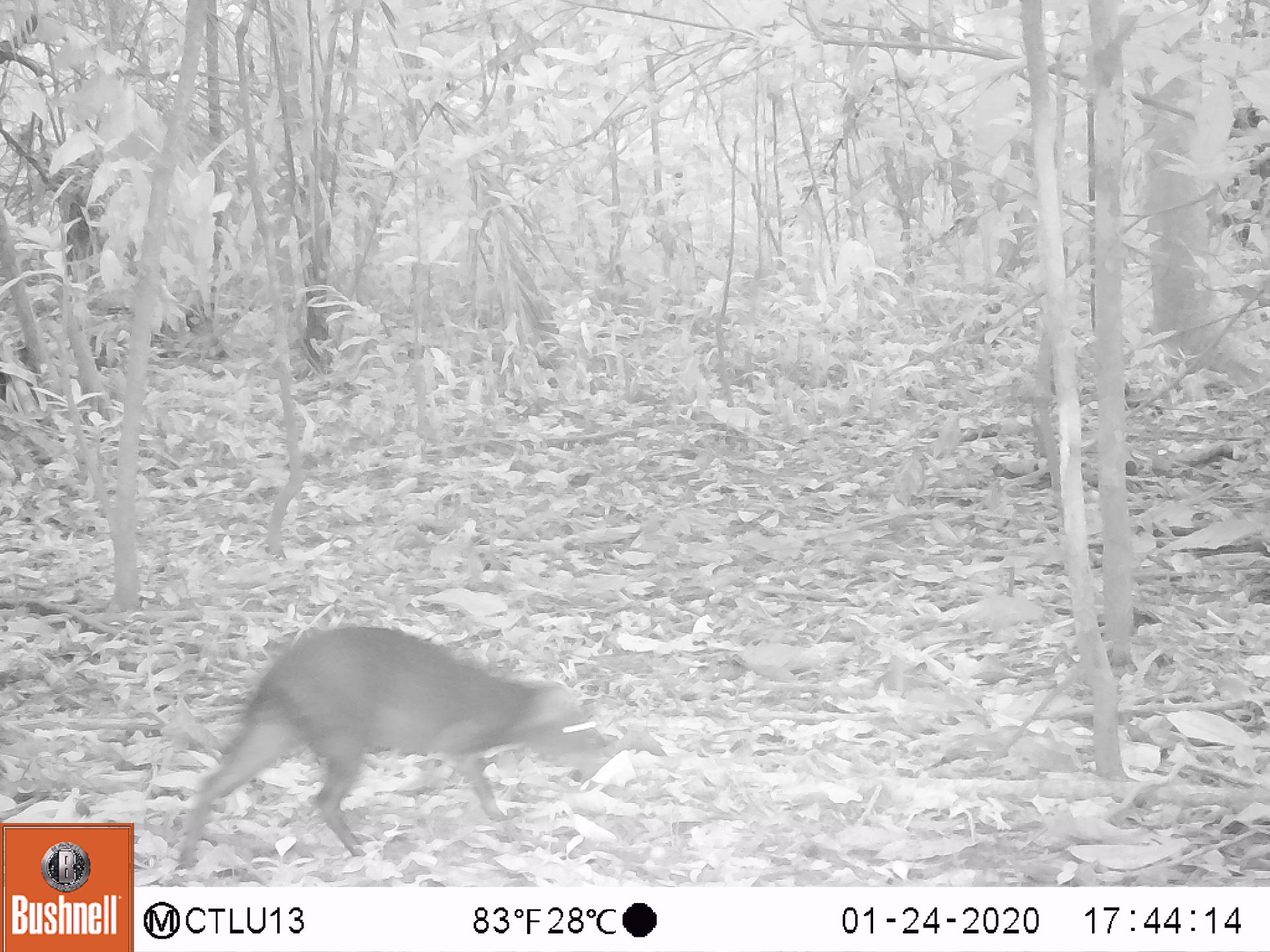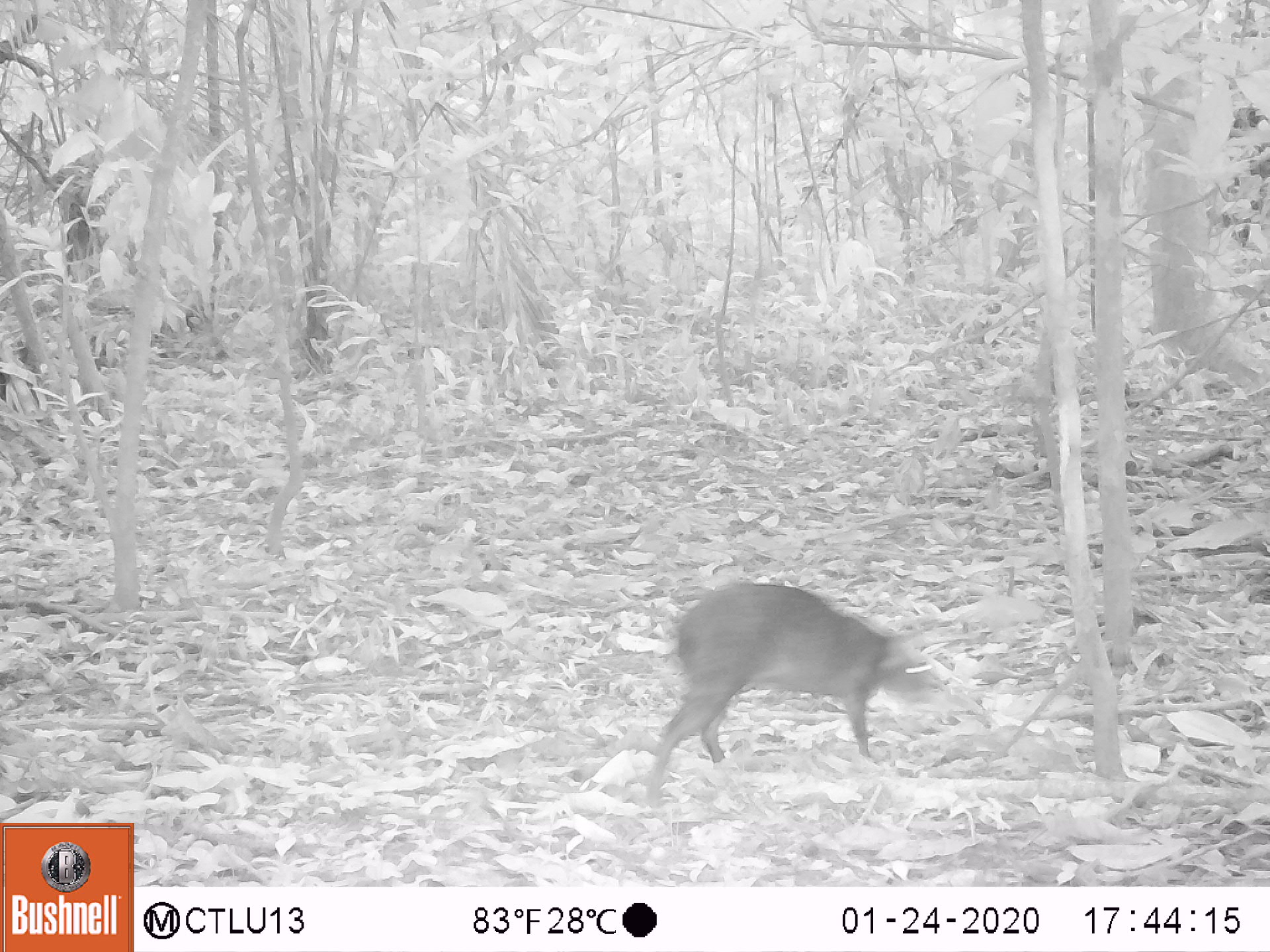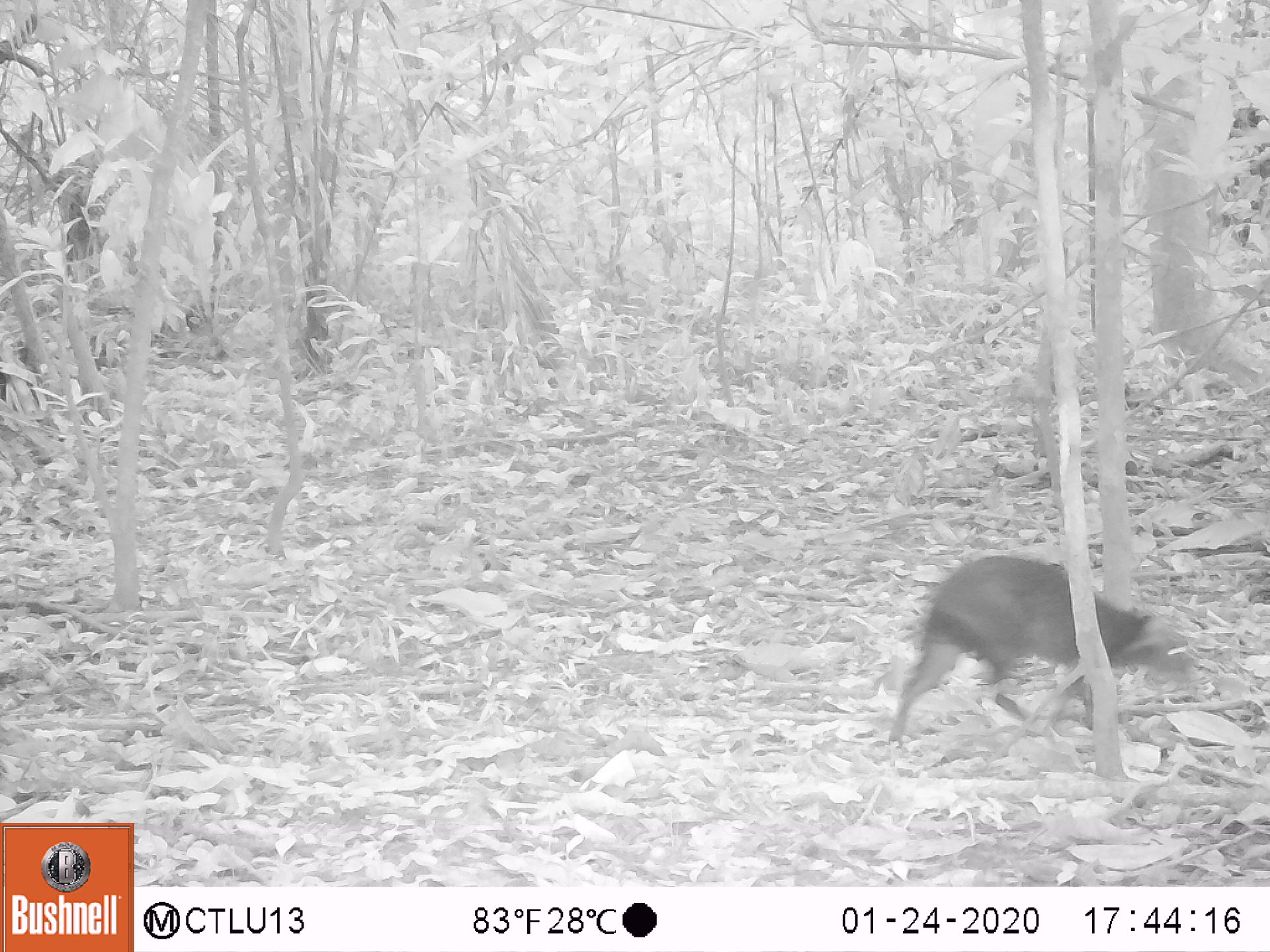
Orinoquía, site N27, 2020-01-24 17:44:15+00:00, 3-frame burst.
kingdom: Animalia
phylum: Chordata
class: Mammalia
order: Rodentia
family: Dasyproctidae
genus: Dasyprocta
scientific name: Dasyprocta fuliginosa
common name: black agouti